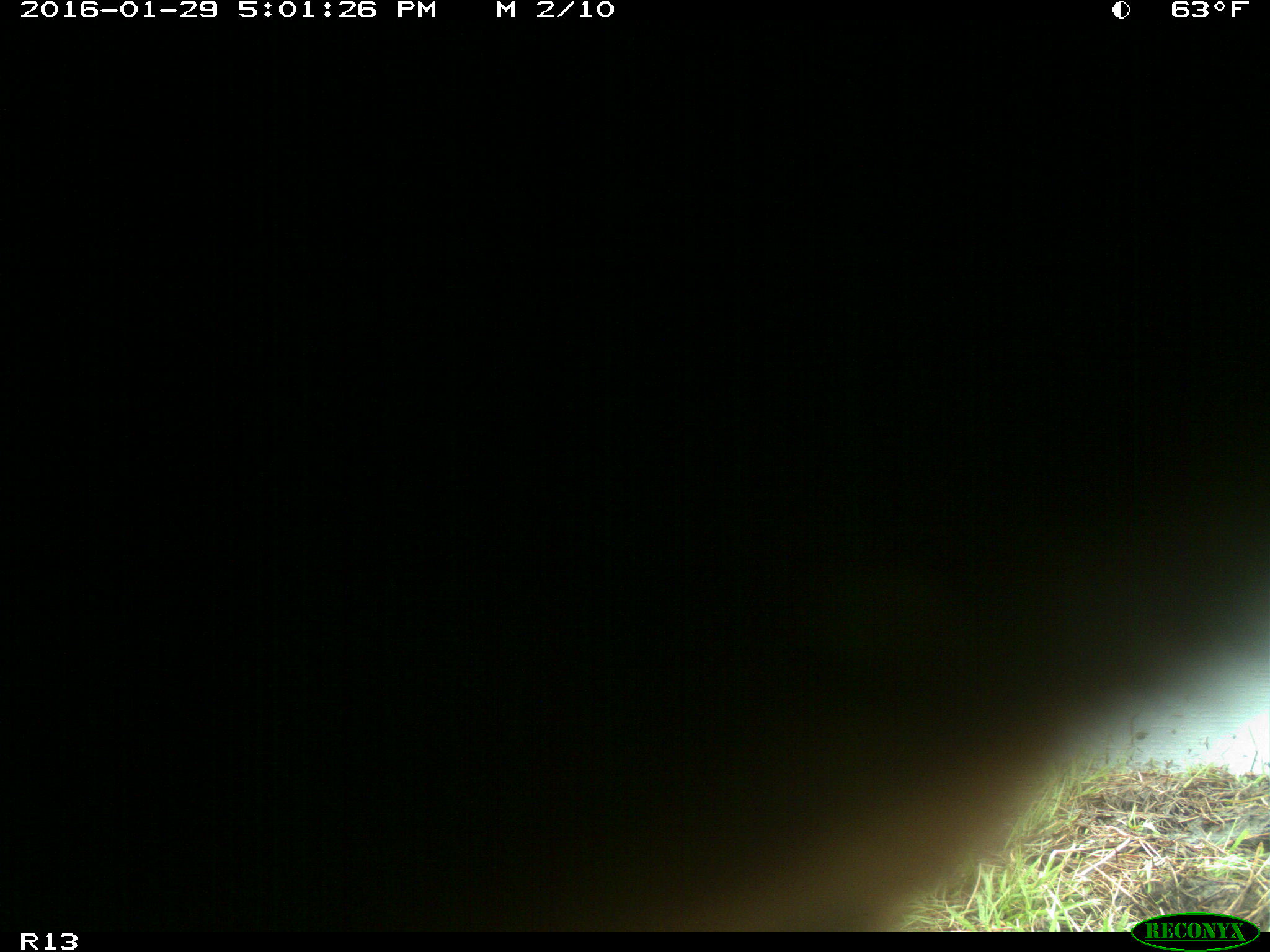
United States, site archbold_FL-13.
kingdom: Animalia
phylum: Chordata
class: Mammalia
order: Artiodactyla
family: Bovidae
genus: Bos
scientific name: Bos taurus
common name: domestic cow